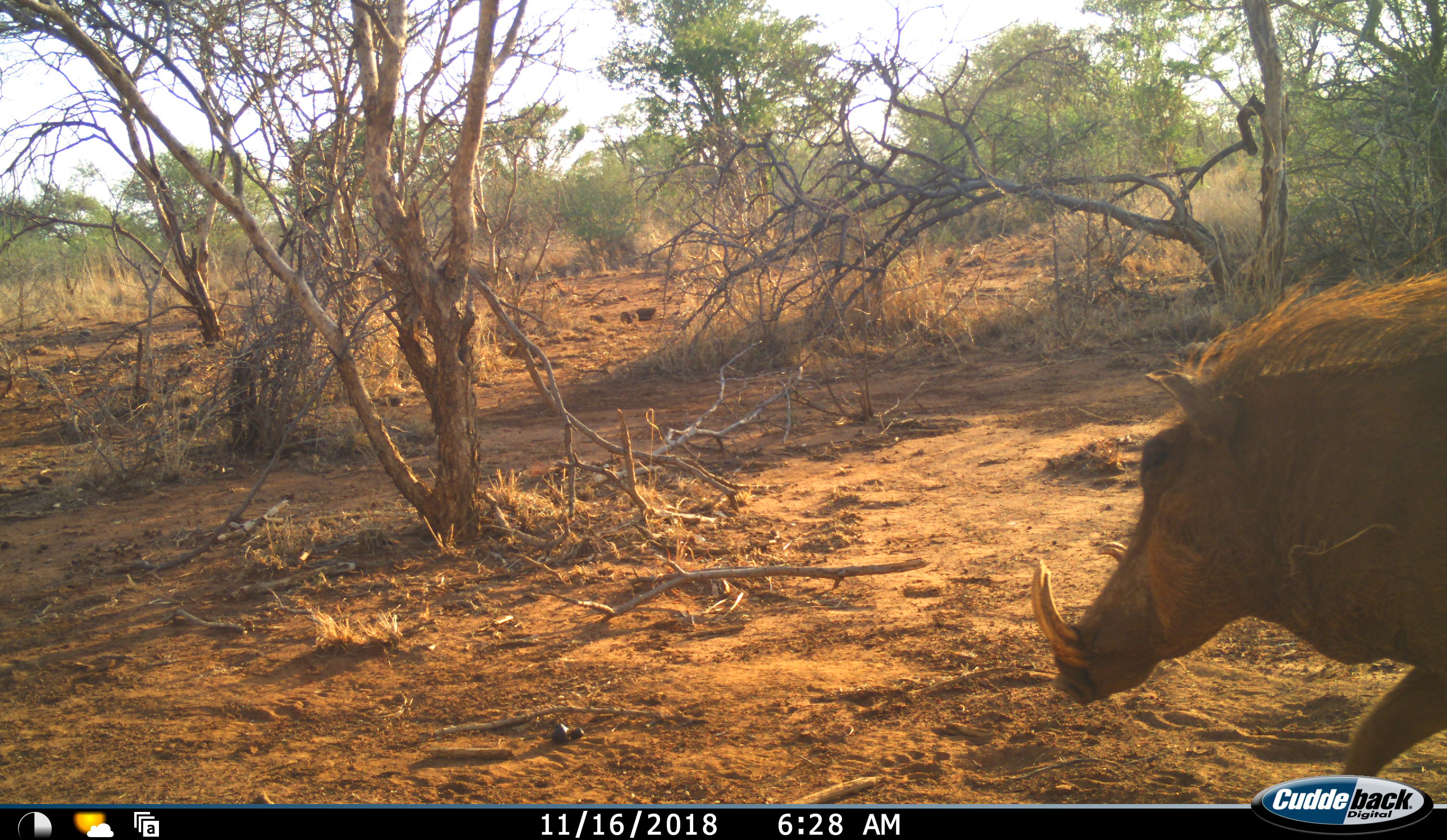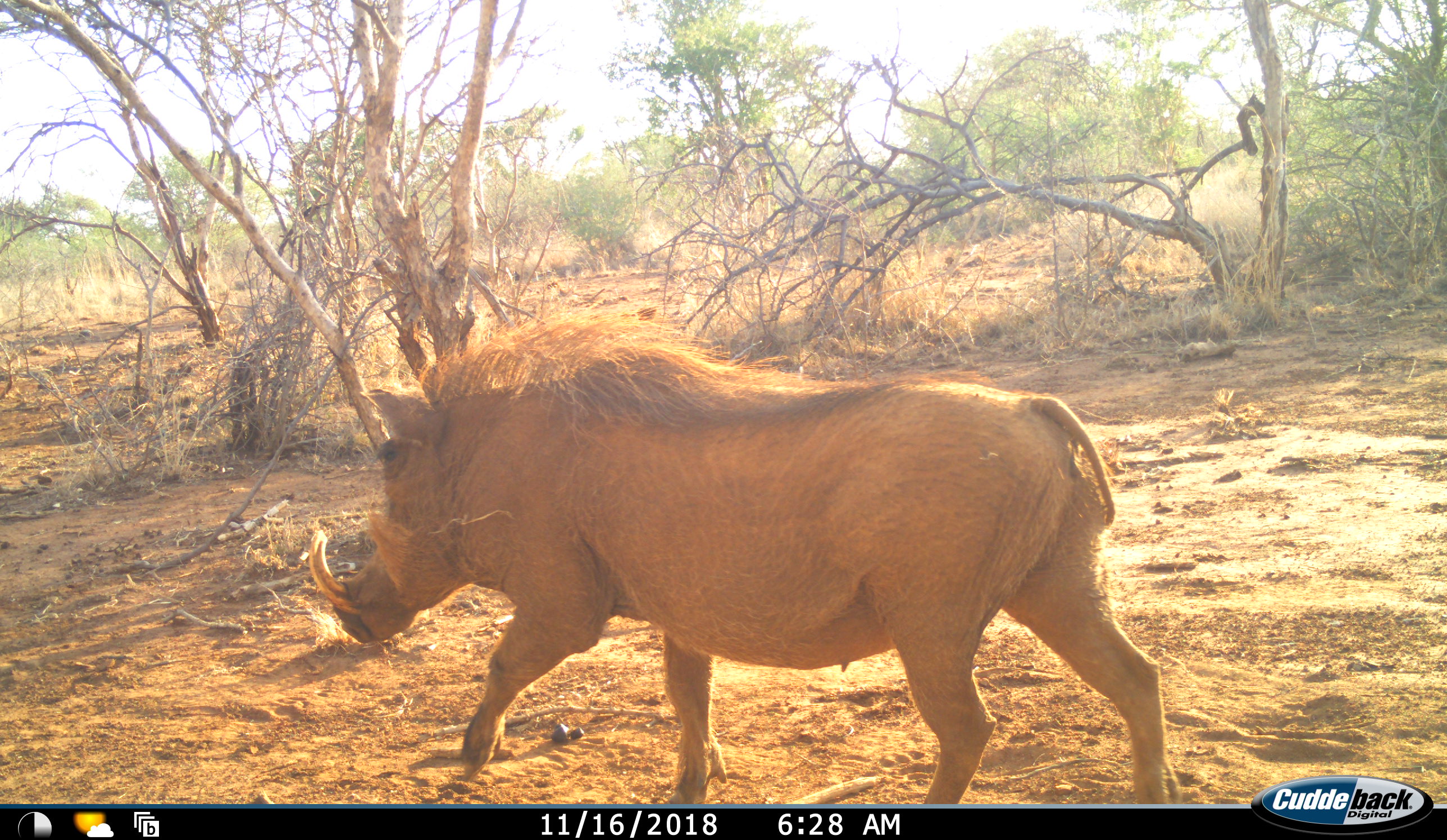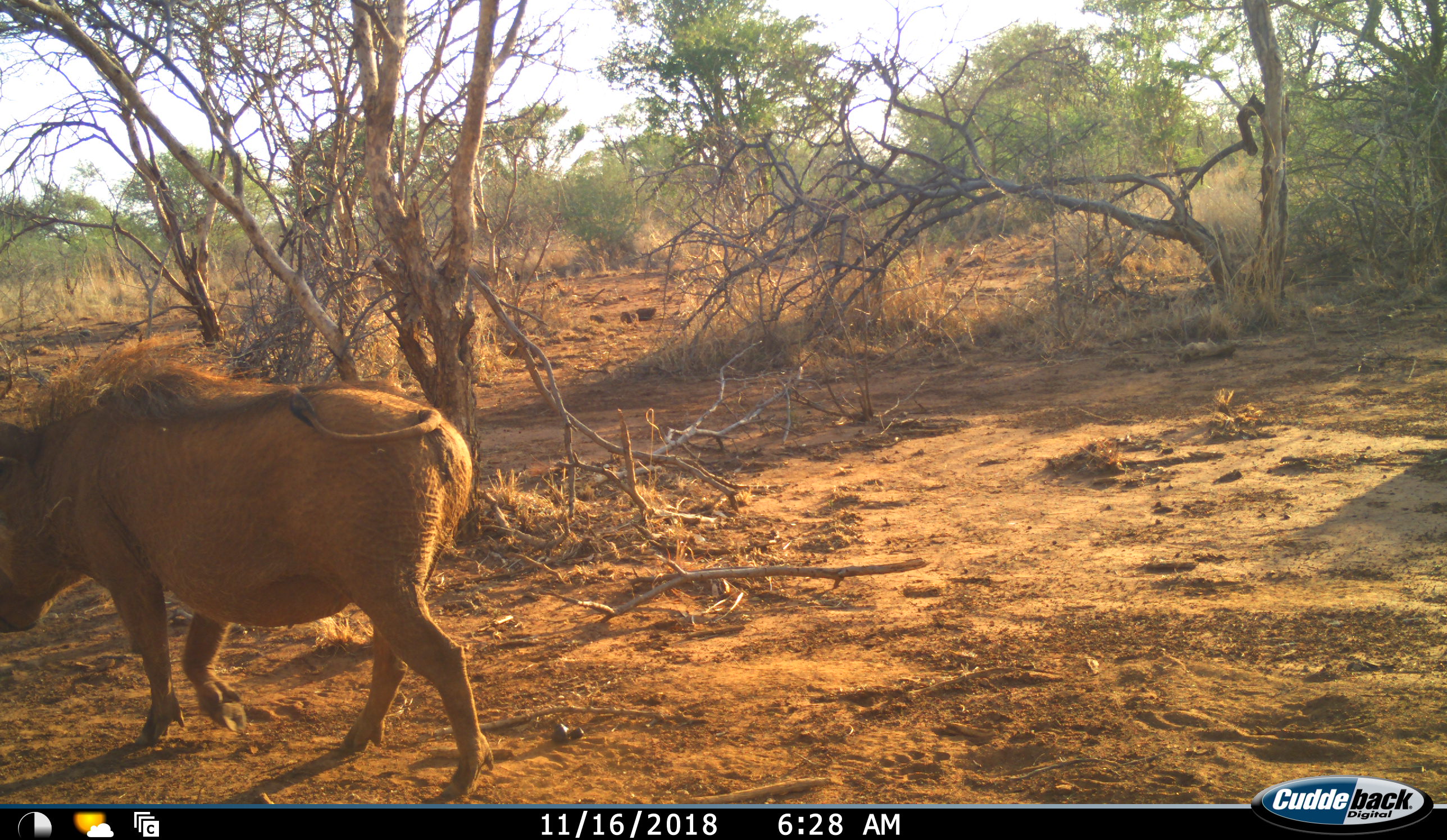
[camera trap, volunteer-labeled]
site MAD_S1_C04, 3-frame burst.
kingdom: Animalia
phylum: Chordata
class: Mammalia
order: Artiodactyla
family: Suidae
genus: Phacochoerus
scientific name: Phacochoerus africanus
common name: warthog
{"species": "warthog (Phacochoerus africanus)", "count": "1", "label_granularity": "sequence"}